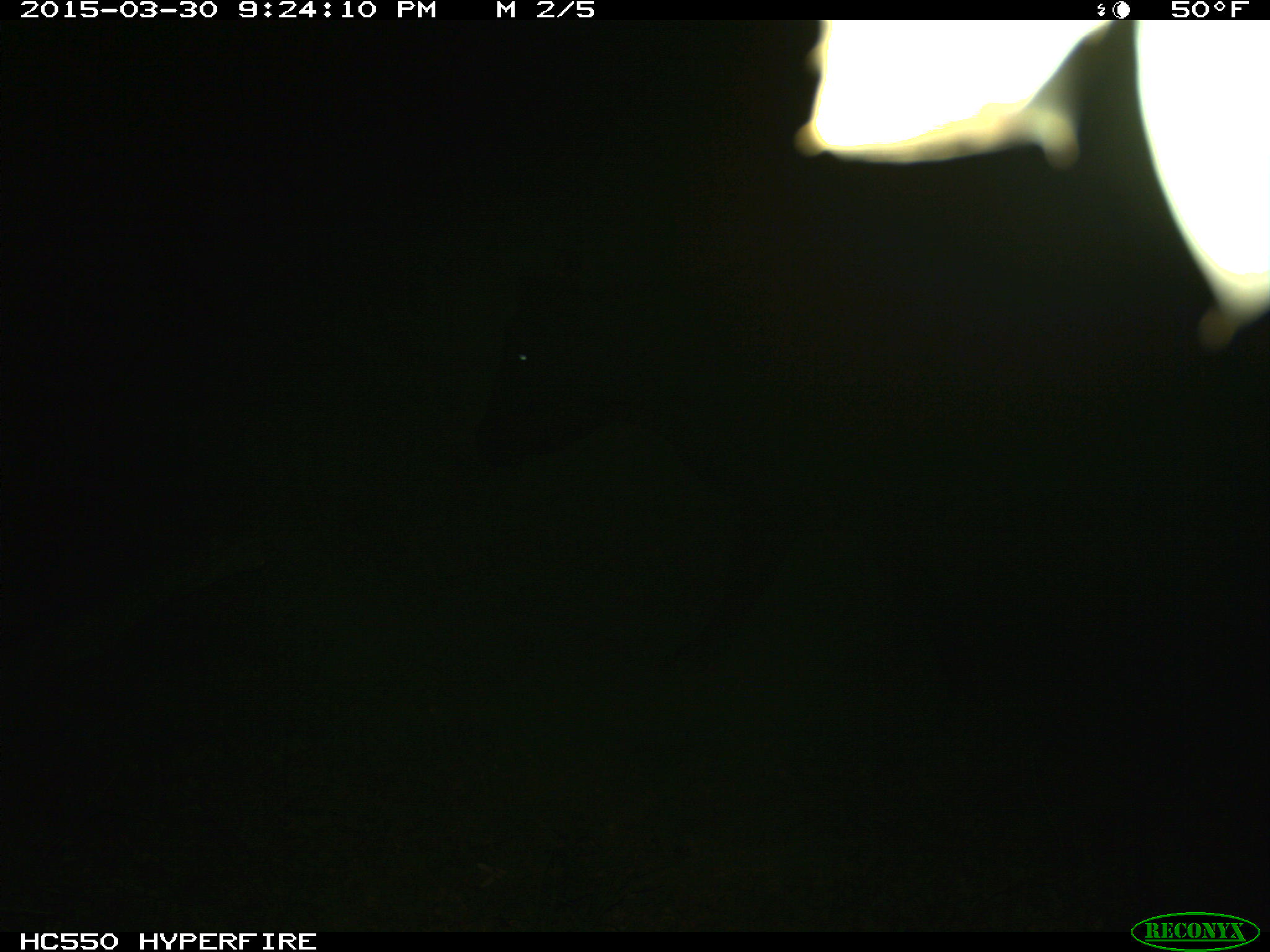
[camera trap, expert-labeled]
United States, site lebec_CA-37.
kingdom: Animalia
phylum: Chordata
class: Mammalia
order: Artiodactyla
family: Bovidae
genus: Bos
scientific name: Bos taurus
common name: domestic cow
Bos taurus (domestic cow).